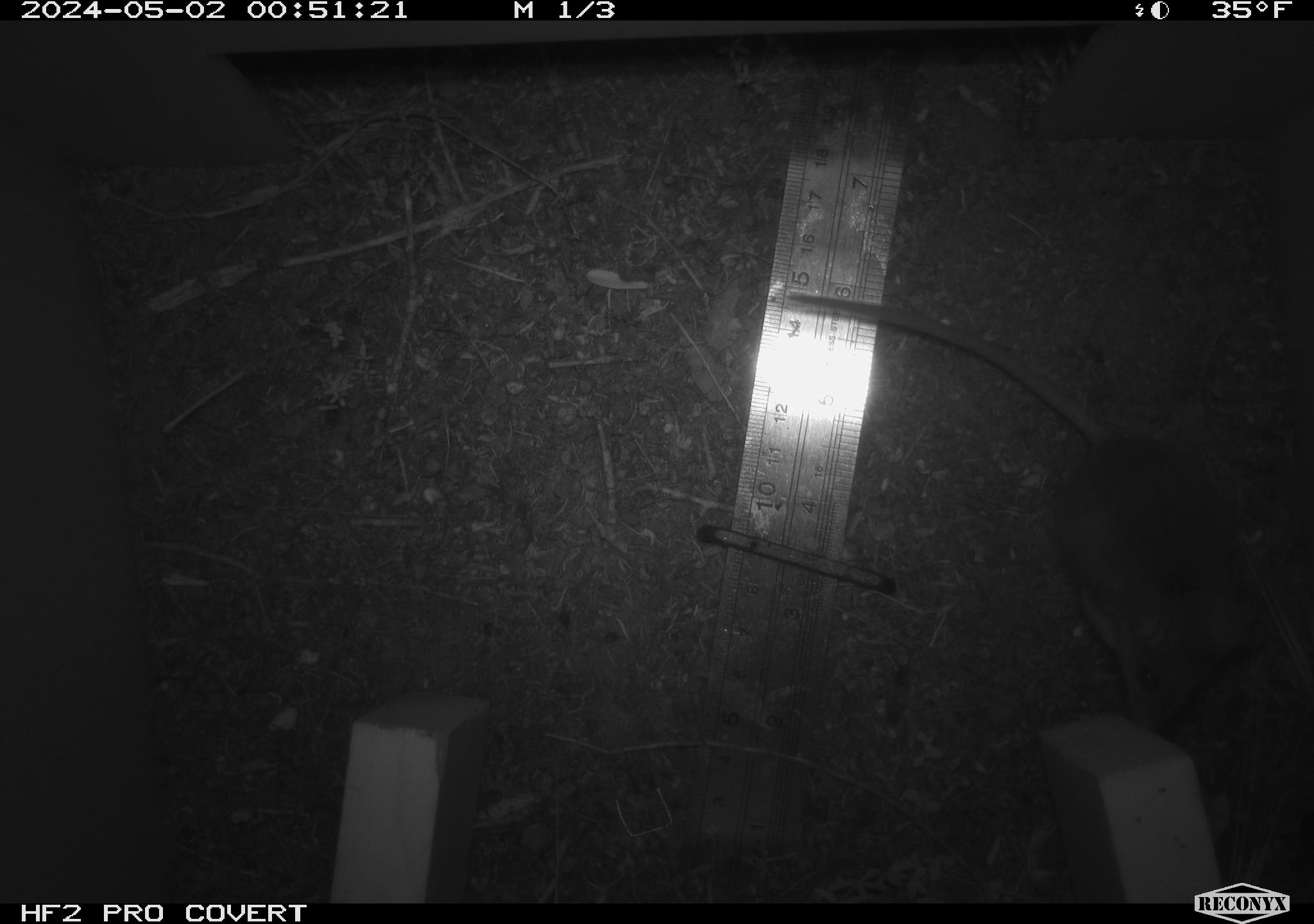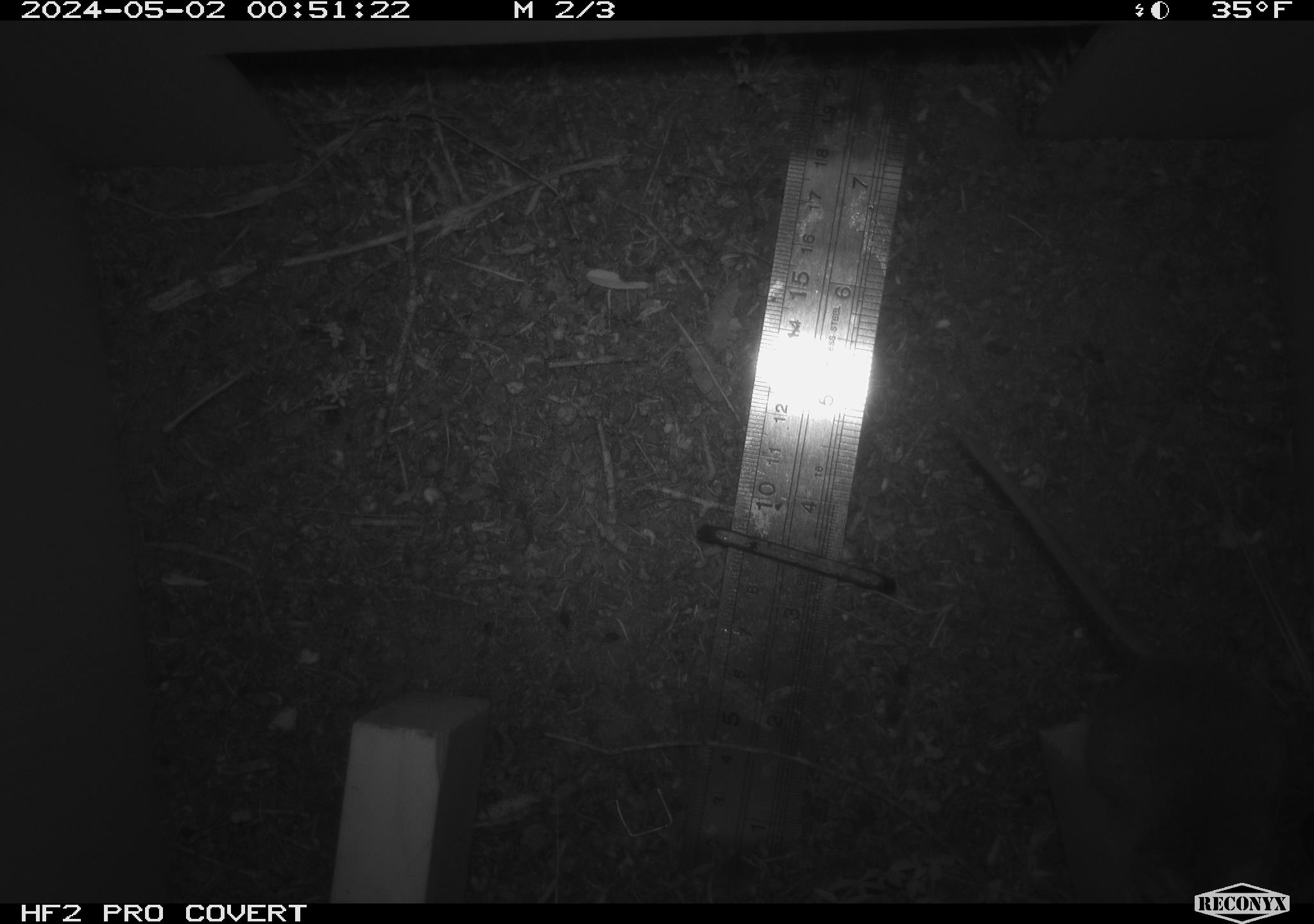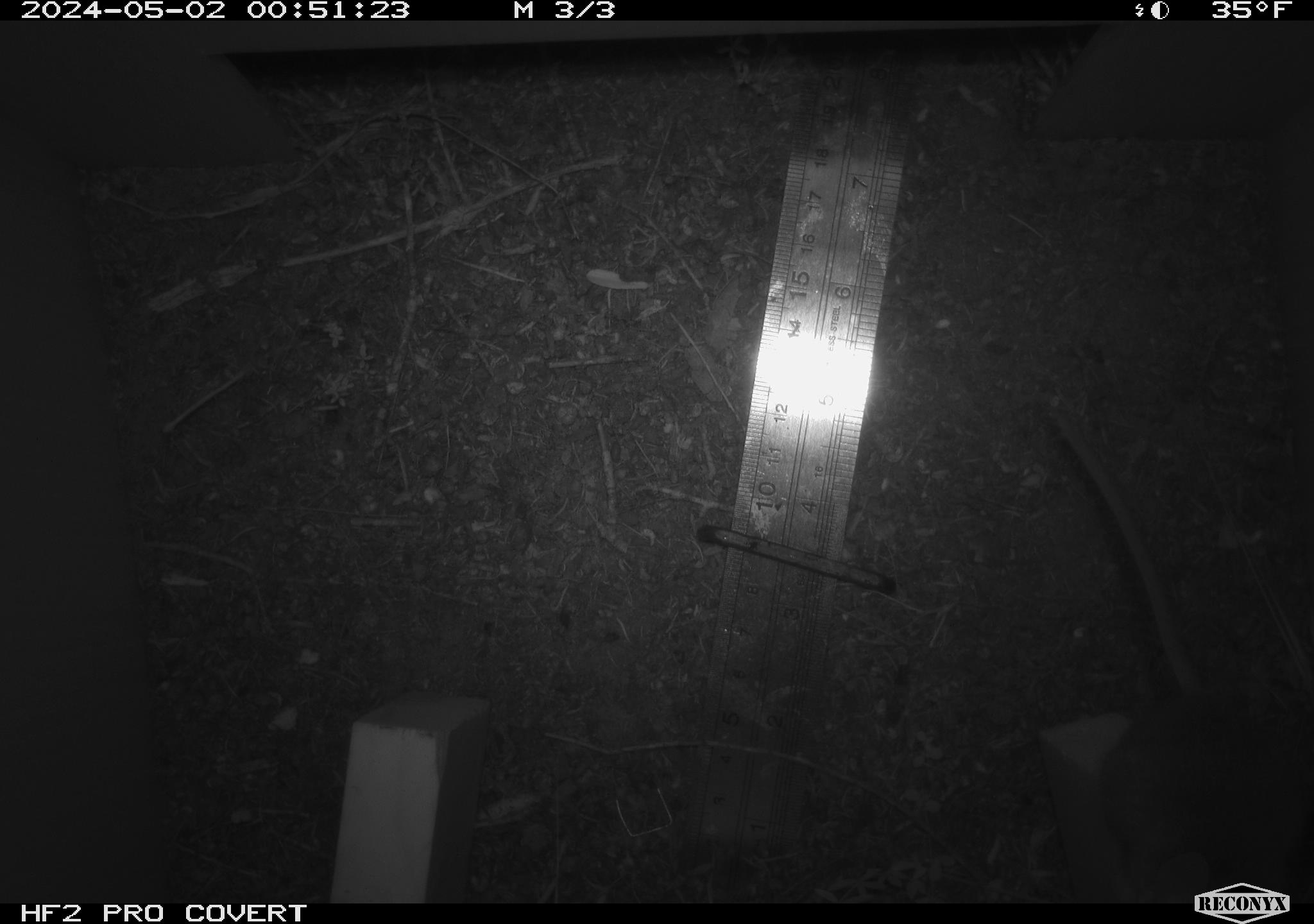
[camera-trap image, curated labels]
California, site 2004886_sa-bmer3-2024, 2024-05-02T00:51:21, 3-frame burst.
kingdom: Animalia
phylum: Chordata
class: Mammalia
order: Rodentia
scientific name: Rodentia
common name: mouse species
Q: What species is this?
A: Mouse species (Rodentia).